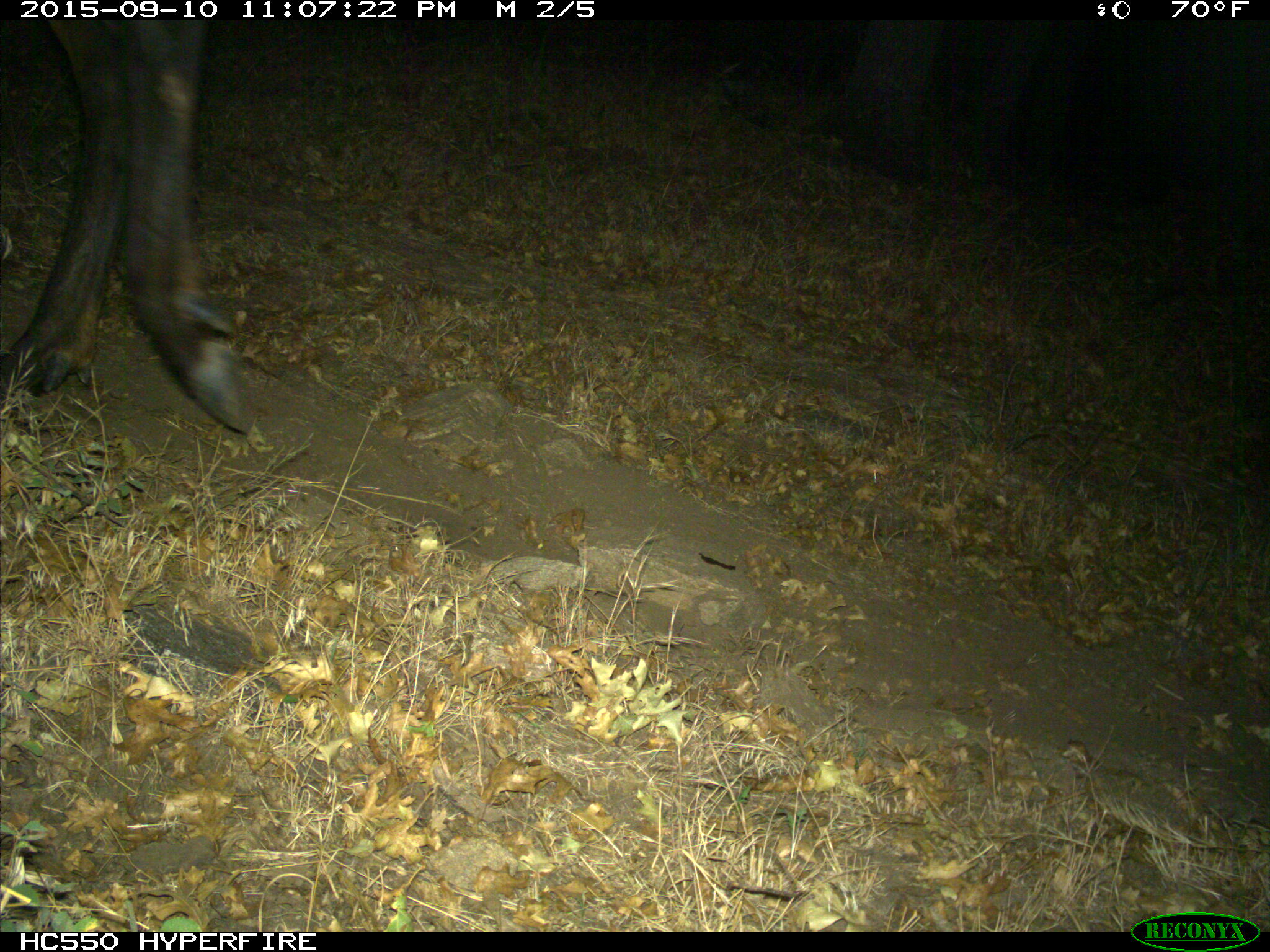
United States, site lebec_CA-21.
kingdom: Animalia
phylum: Chordata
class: Mammalia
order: Artiodactyla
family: Cervidae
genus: Cervus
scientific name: Cervus canadensis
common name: elk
Cervus canadensis (elk).